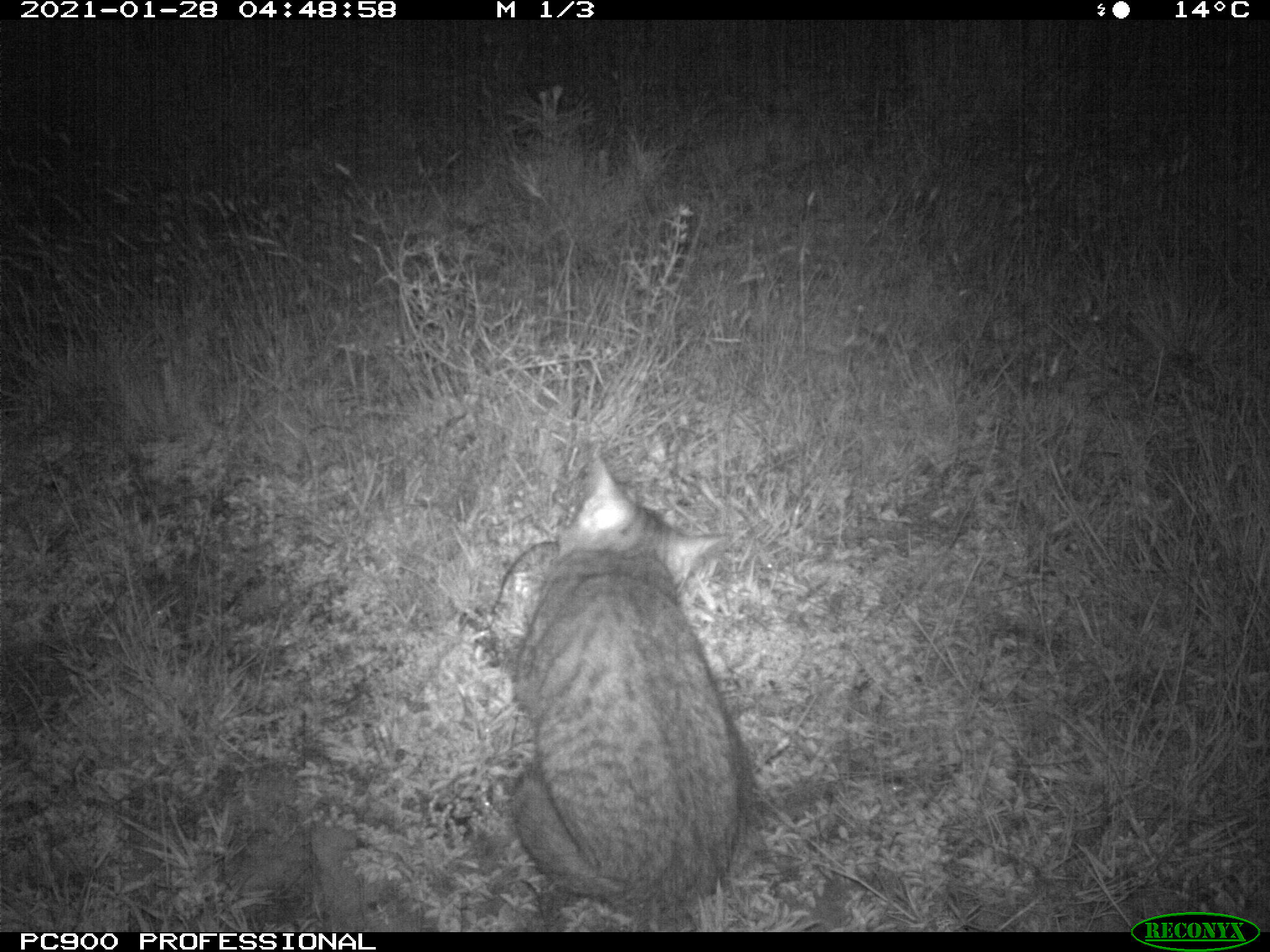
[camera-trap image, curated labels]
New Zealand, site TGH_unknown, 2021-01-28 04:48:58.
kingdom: Animalia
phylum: Chordata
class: Mammalia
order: Carnivora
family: Felidae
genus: Felis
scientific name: Felis catus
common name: domestic cat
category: cat